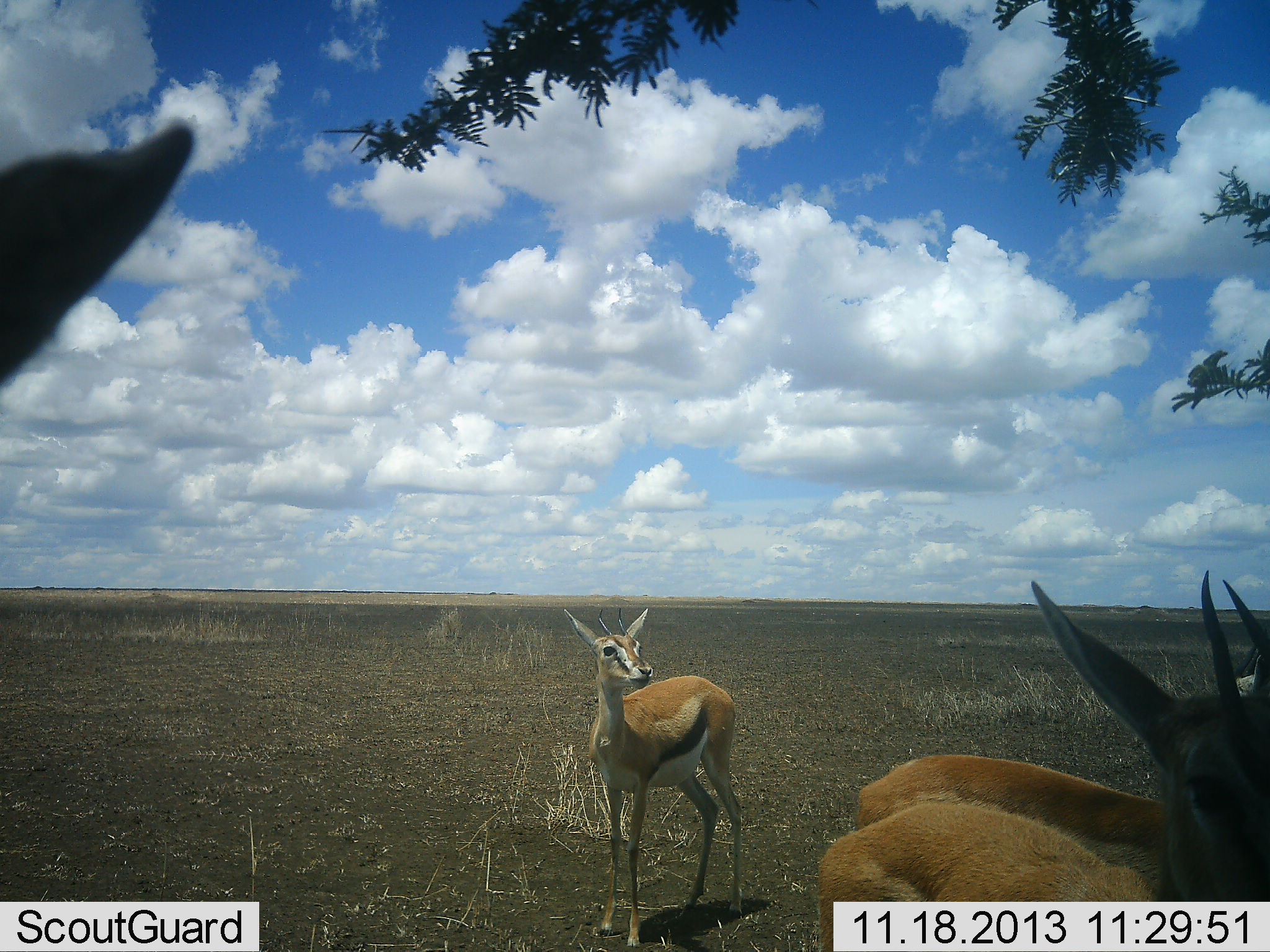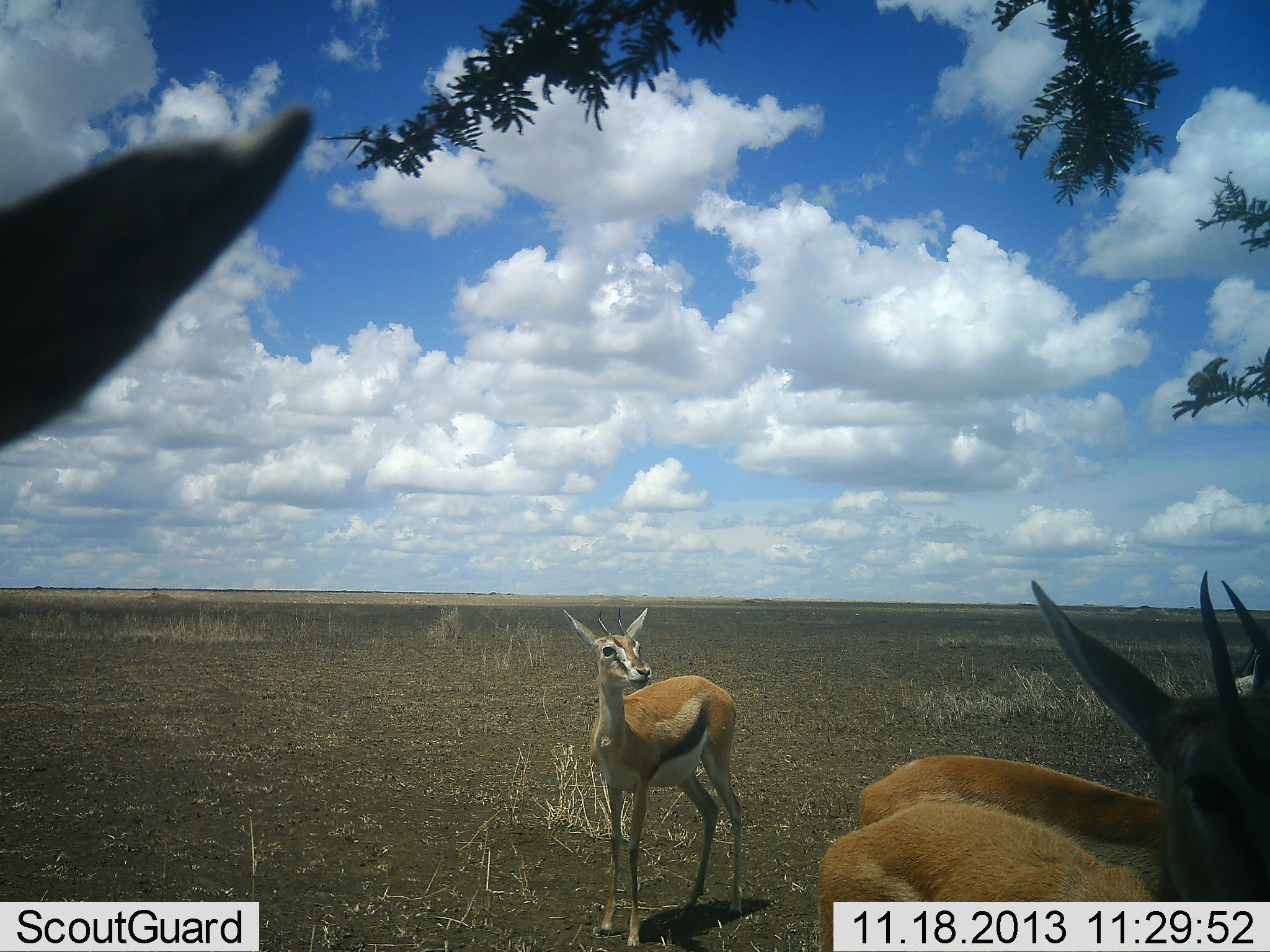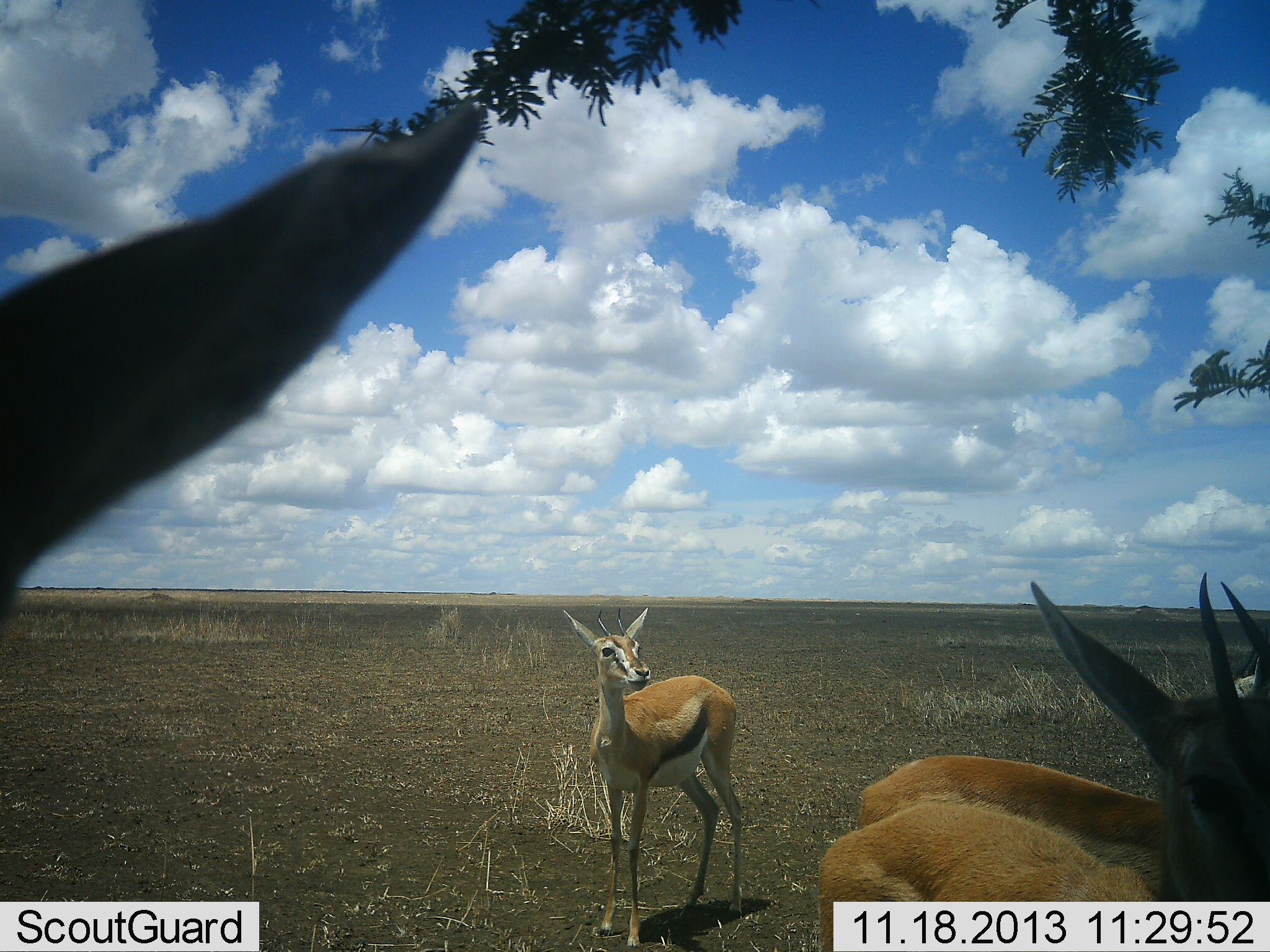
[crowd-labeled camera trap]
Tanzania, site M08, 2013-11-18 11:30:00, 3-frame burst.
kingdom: Animalia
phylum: Chordata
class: Mammalia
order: Artiodactyla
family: Bovidae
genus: Eudorcas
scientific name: Eudorcas thomsonii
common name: thomson's gazelle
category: gazellethomsons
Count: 4.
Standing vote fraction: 90%.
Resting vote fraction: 10%.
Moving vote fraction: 0%.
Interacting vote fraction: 0%.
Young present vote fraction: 0%.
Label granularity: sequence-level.